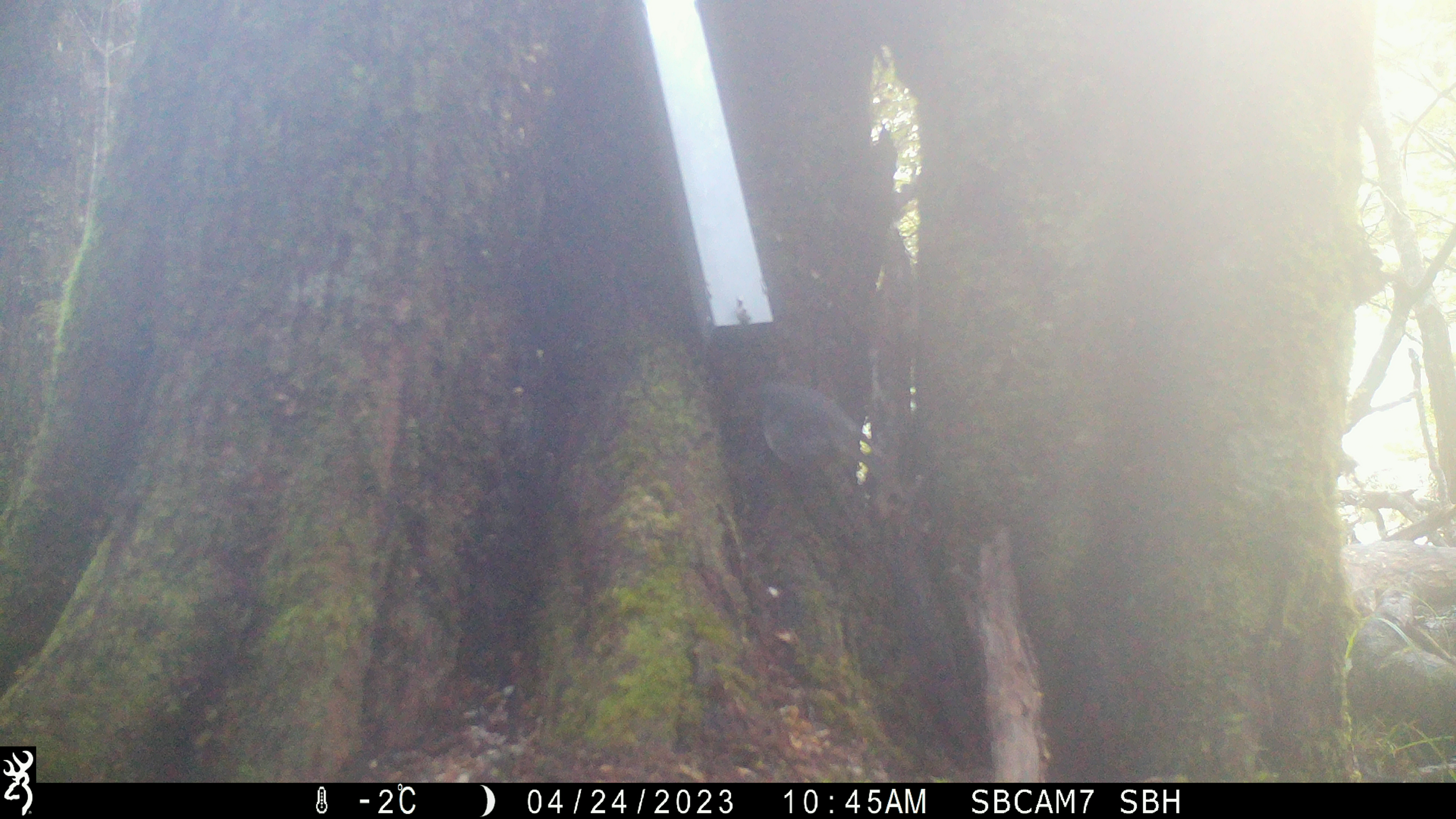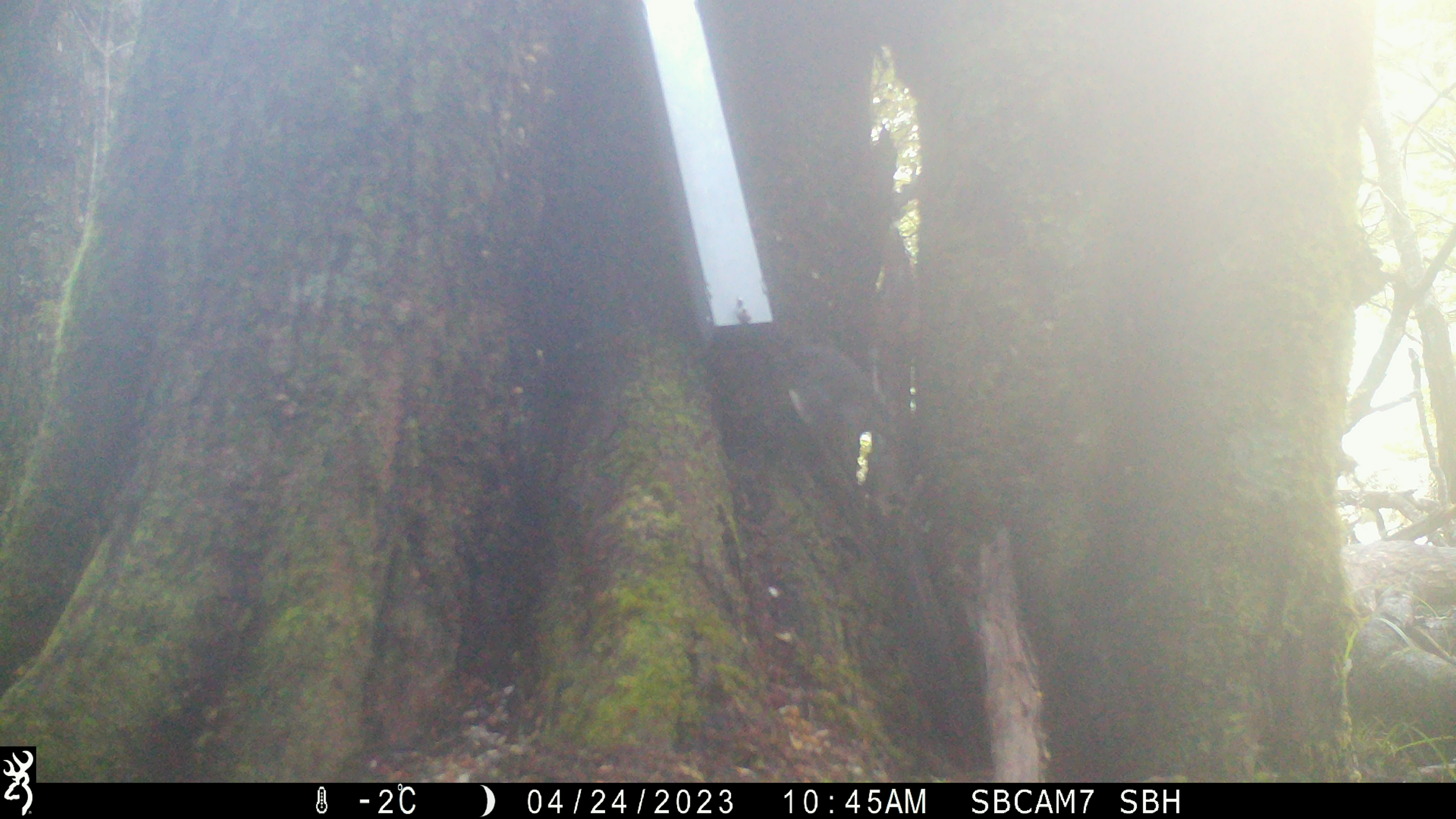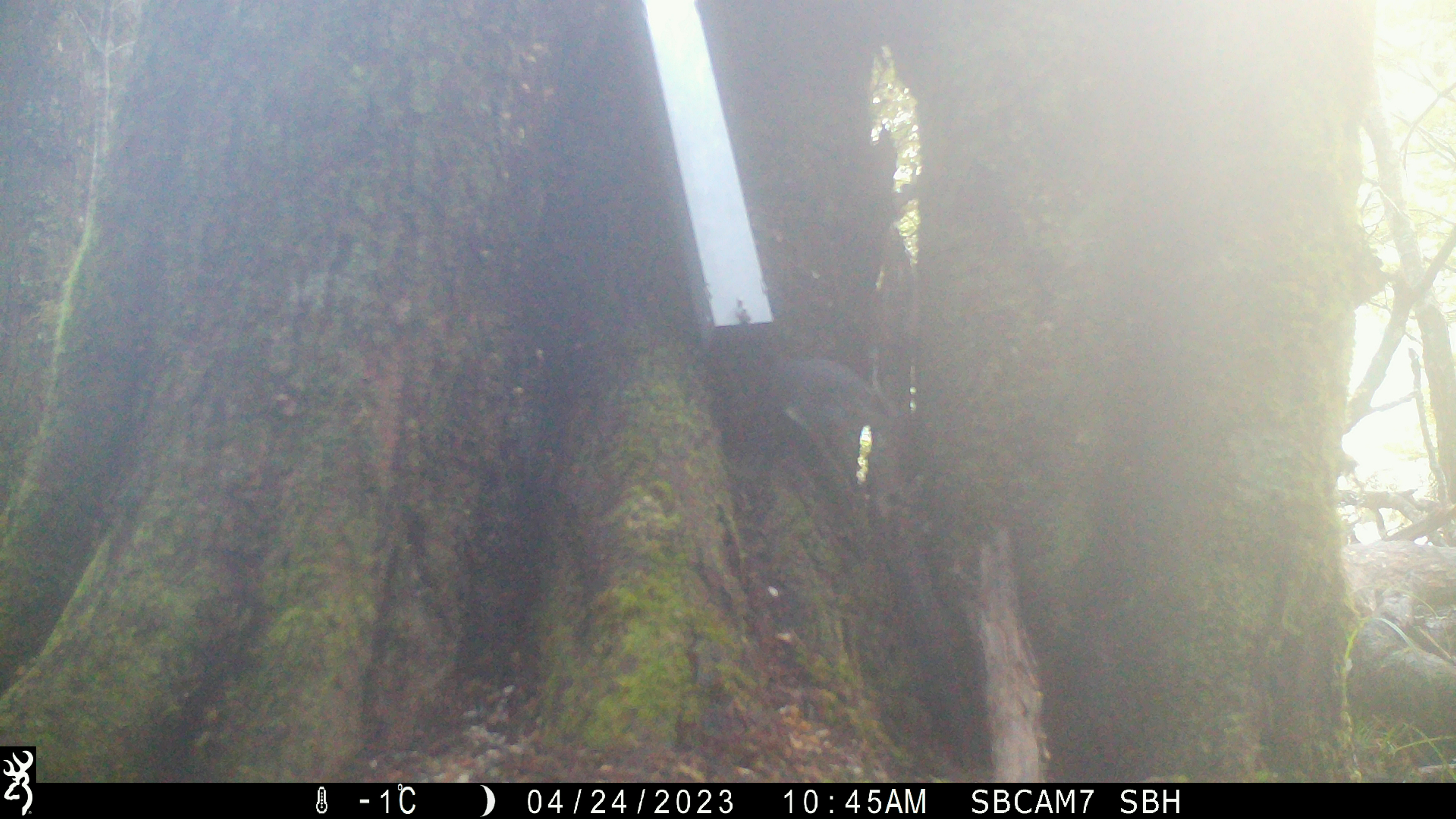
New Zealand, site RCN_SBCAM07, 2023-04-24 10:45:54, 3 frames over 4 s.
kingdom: Animalia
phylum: Chordata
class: Aves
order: Passeriformes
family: Petroicidae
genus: Petroica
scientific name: Petroica australis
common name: new zealand robin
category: robin